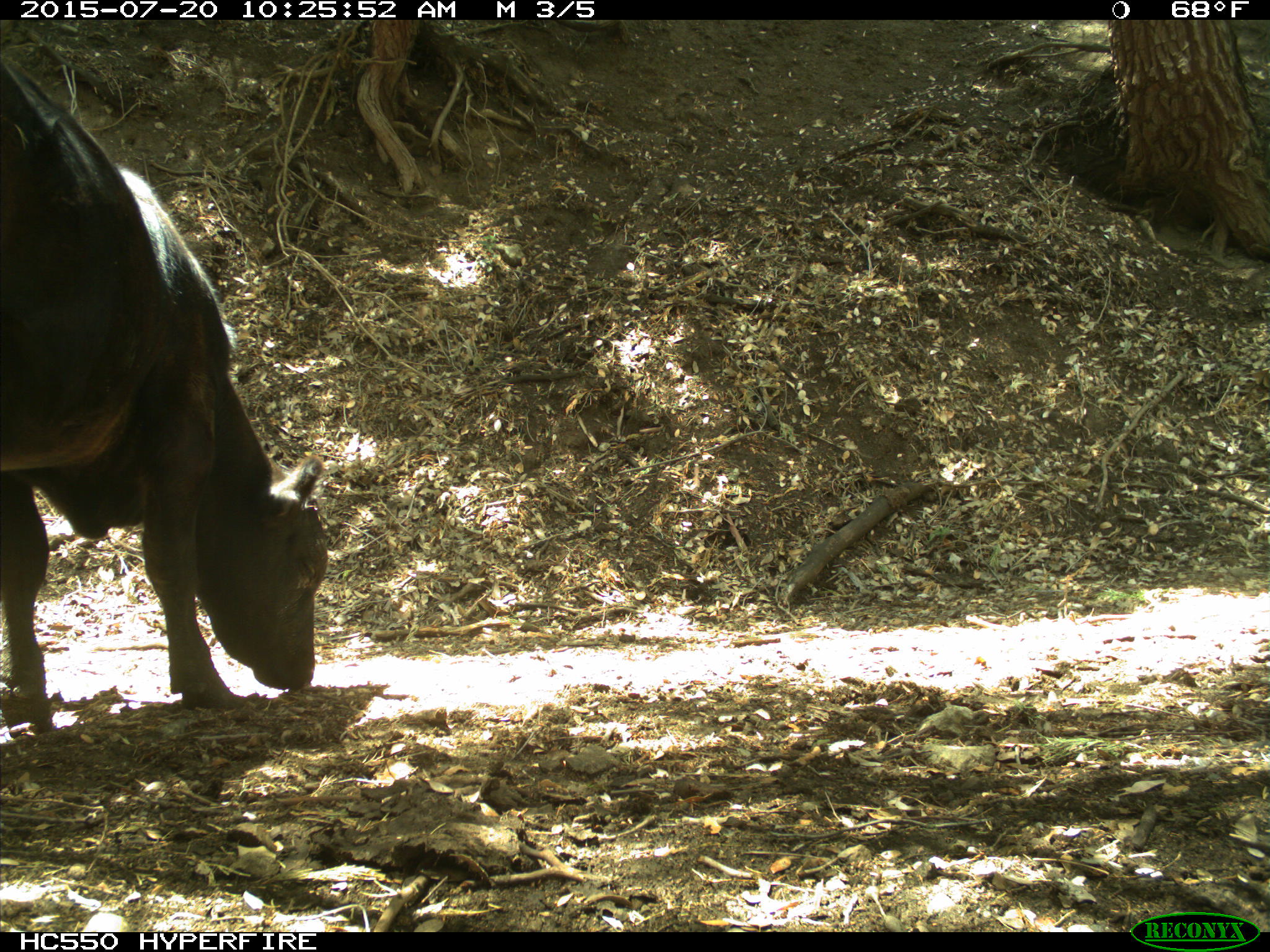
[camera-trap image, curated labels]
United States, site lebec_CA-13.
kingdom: Animalia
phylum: Chordata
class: Mammalia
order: Artiodactyla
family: Bovidae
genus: Bos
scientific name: Bos taurus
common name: domestic cow